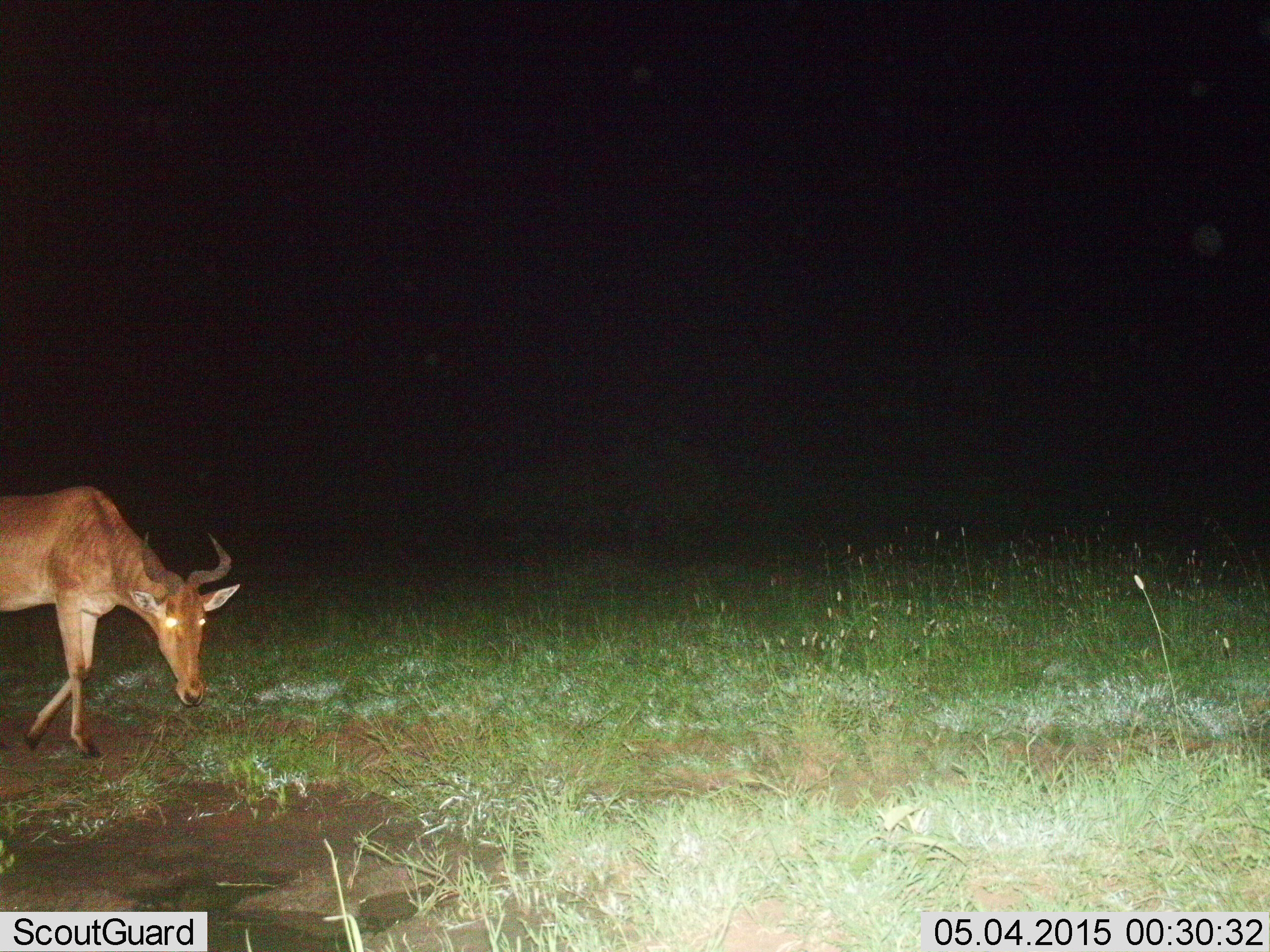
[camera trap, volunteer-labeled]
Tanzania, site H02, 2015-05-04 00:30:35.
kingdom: Animalia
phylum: Chordata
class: Mammalia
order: Artiodactyla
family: Bovidae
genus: Alcelaphus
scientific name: Alcelaphus buselaphus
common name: hartebeest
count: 1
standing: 20%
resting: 0%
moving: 70%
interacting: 0%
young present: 0%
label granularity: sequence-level